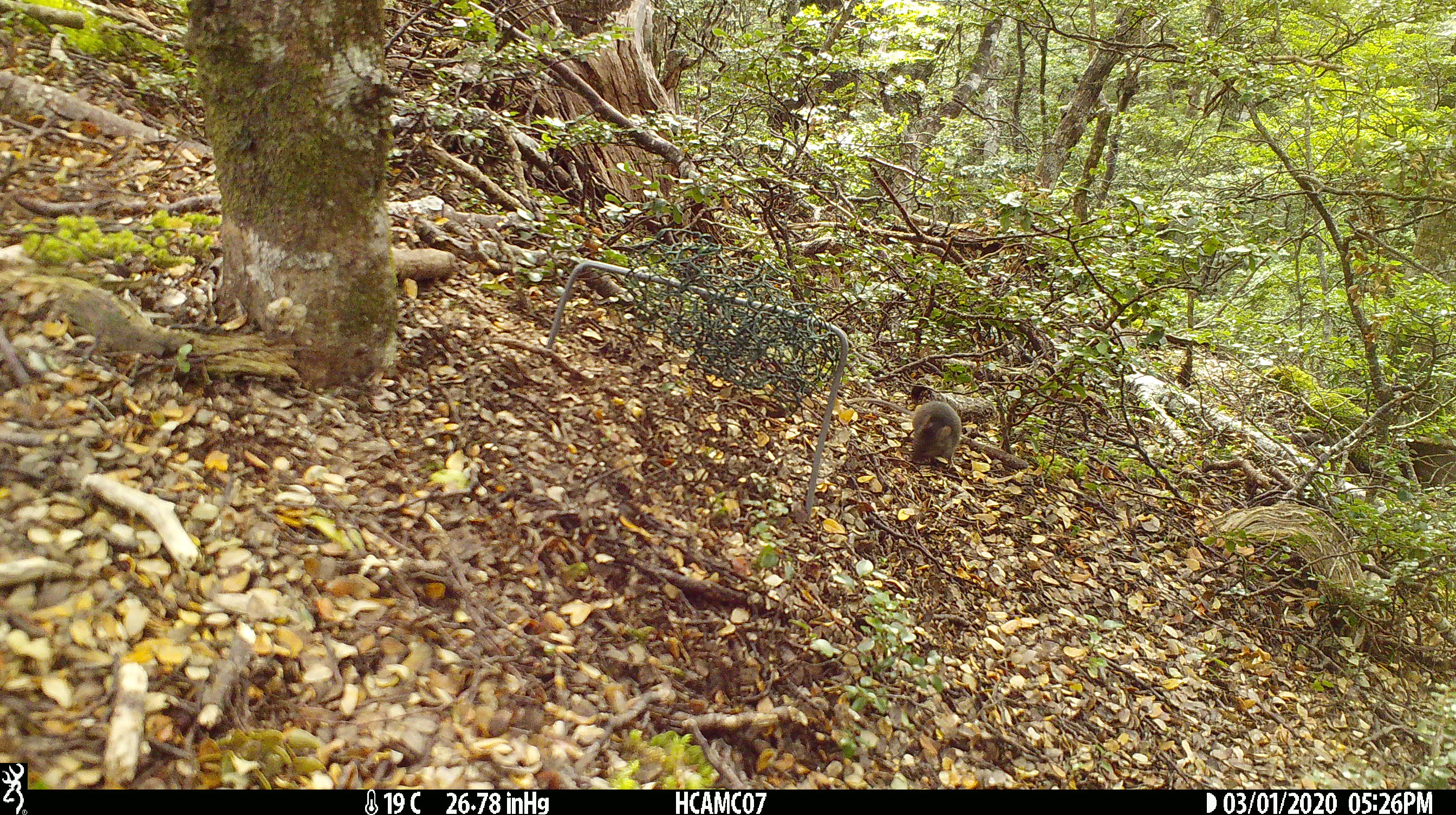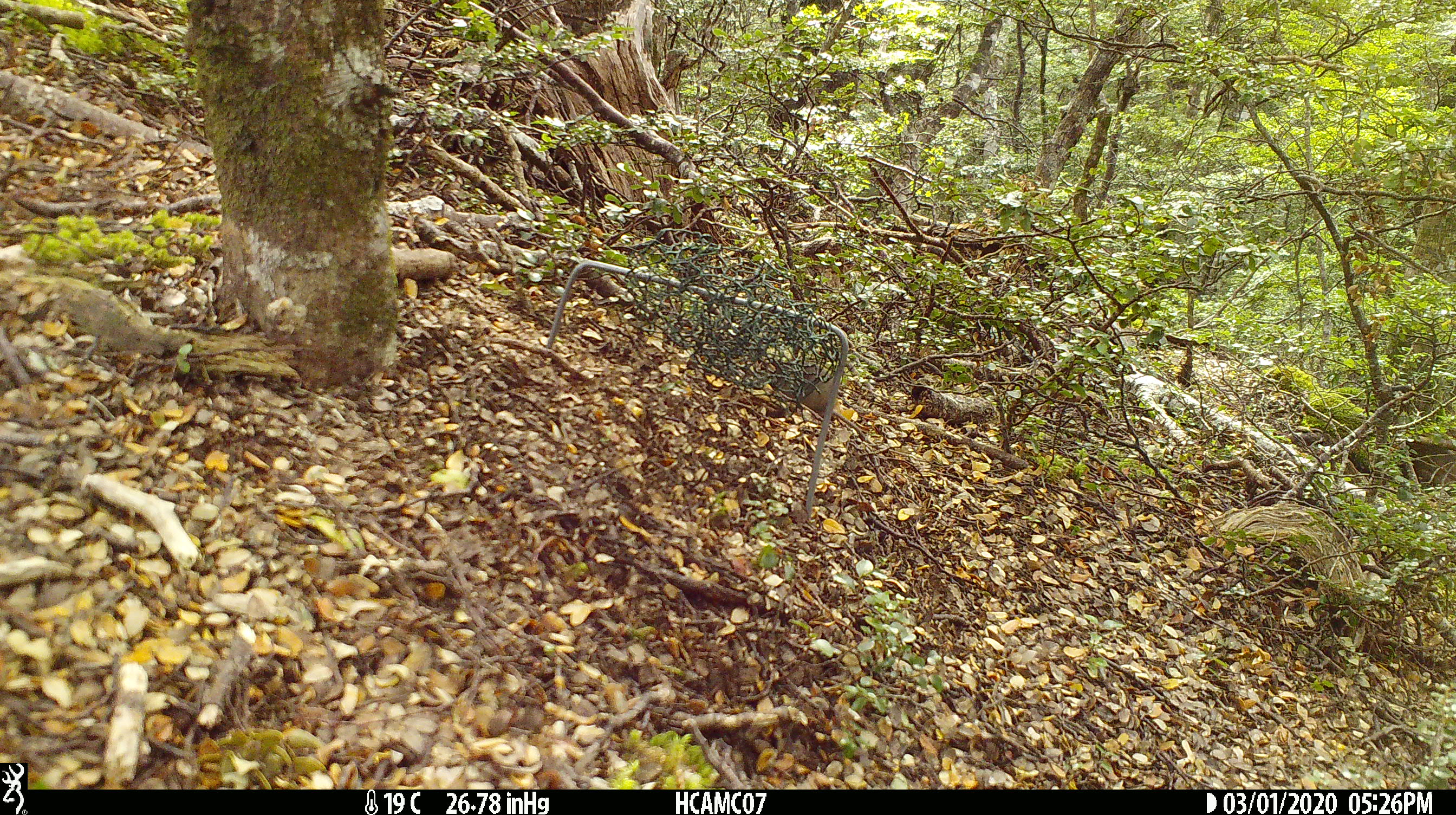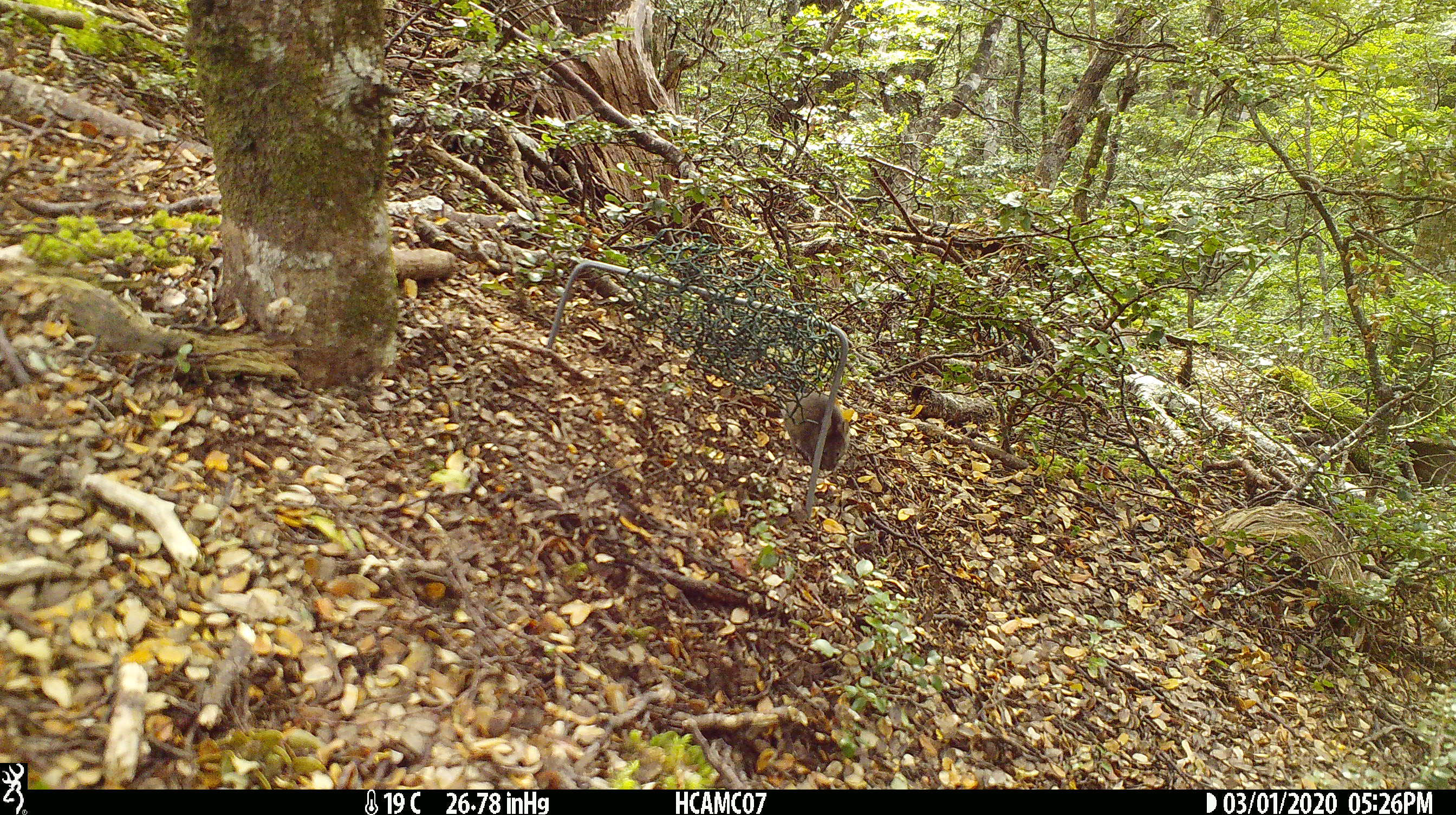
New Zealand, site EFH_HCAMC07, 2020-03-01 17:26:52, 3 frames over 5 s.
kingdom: Animalia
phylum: Chordata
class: Mammalia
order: Rodentia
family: Muridae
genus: Mus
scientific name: Mus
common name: mouse